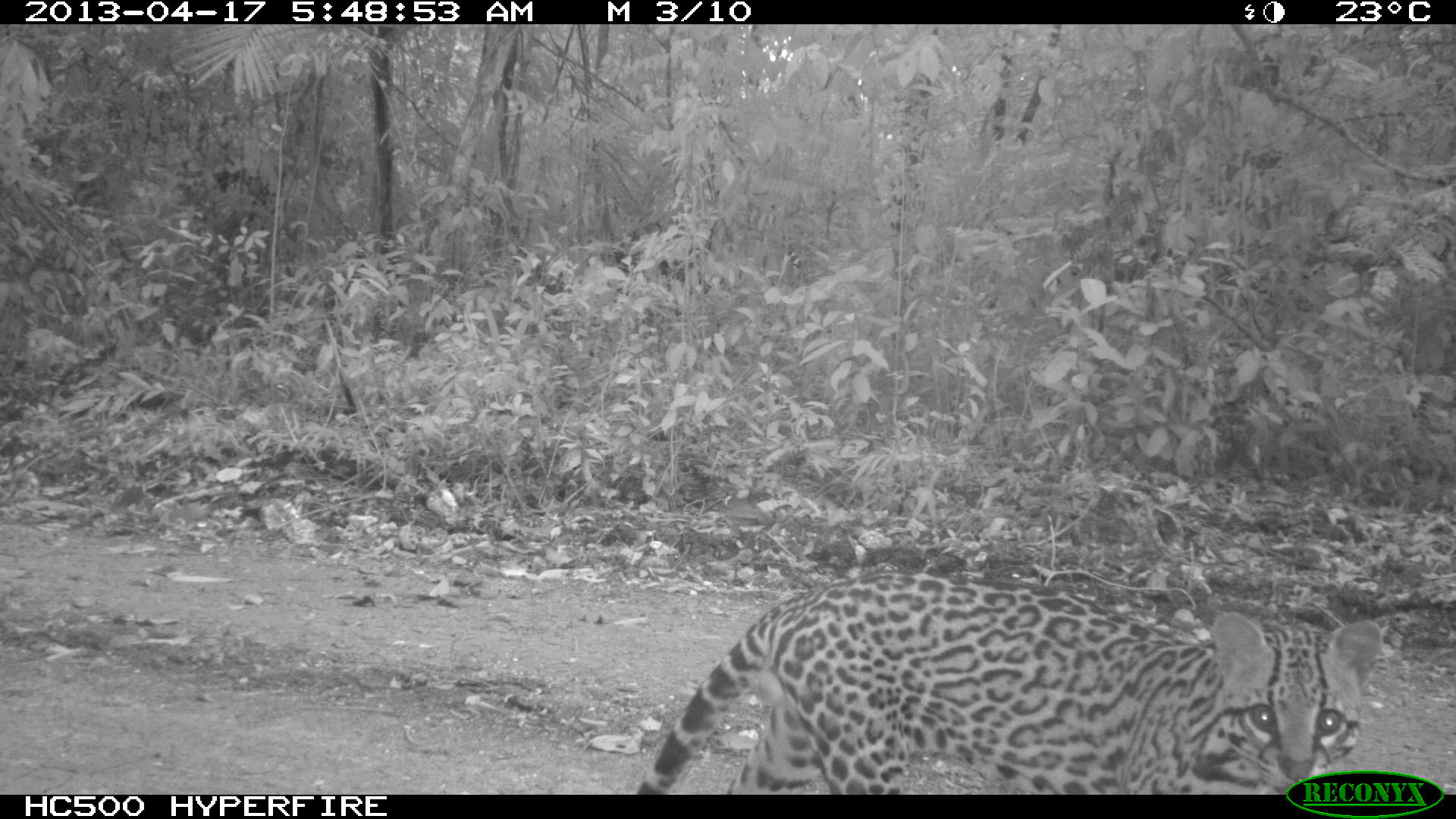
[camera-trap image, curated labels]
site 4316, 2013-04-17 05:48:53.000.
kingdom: Animalia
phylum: Chordata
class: Mammalia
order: Carnivora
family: Felidae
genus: Leopardus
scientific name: Leopardus pardalis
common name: ocelot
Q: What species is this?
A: Leopardus pardalis (ocelot).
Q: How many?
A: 1.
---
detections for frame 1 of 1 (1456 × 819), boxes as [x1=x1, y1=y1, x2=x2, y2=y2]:
leopardus pardalis: [x1=633, y1=565, x2=1381, y2=795]